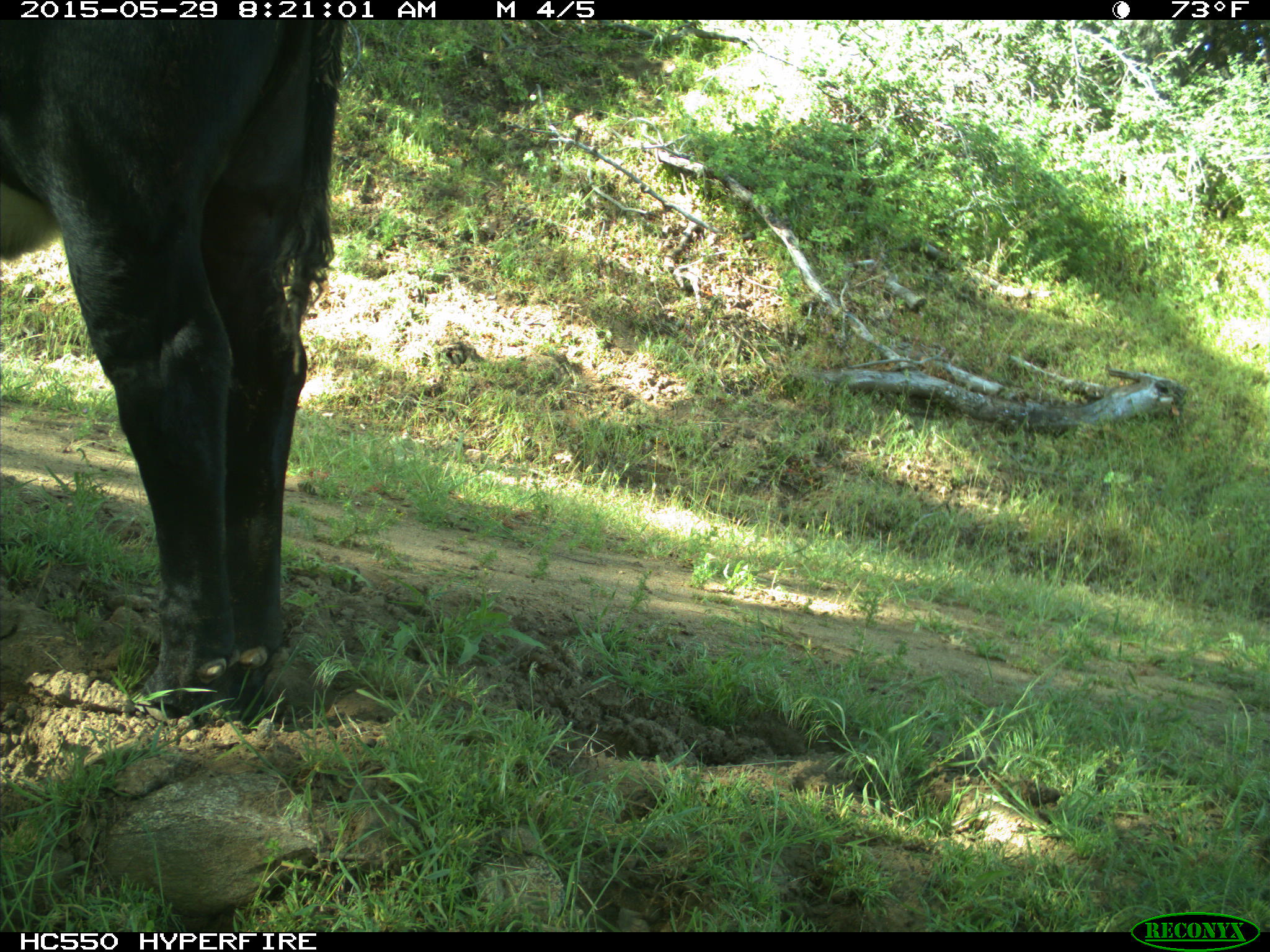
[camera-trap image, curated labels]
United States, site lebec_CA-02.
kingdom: Animalia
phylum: Chordata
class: Mammalia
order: Artiodactyla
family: Bovidae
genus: Bos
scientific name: Bos taurus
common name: domestic cow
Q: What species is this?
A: Bos taurus (domestic cow).